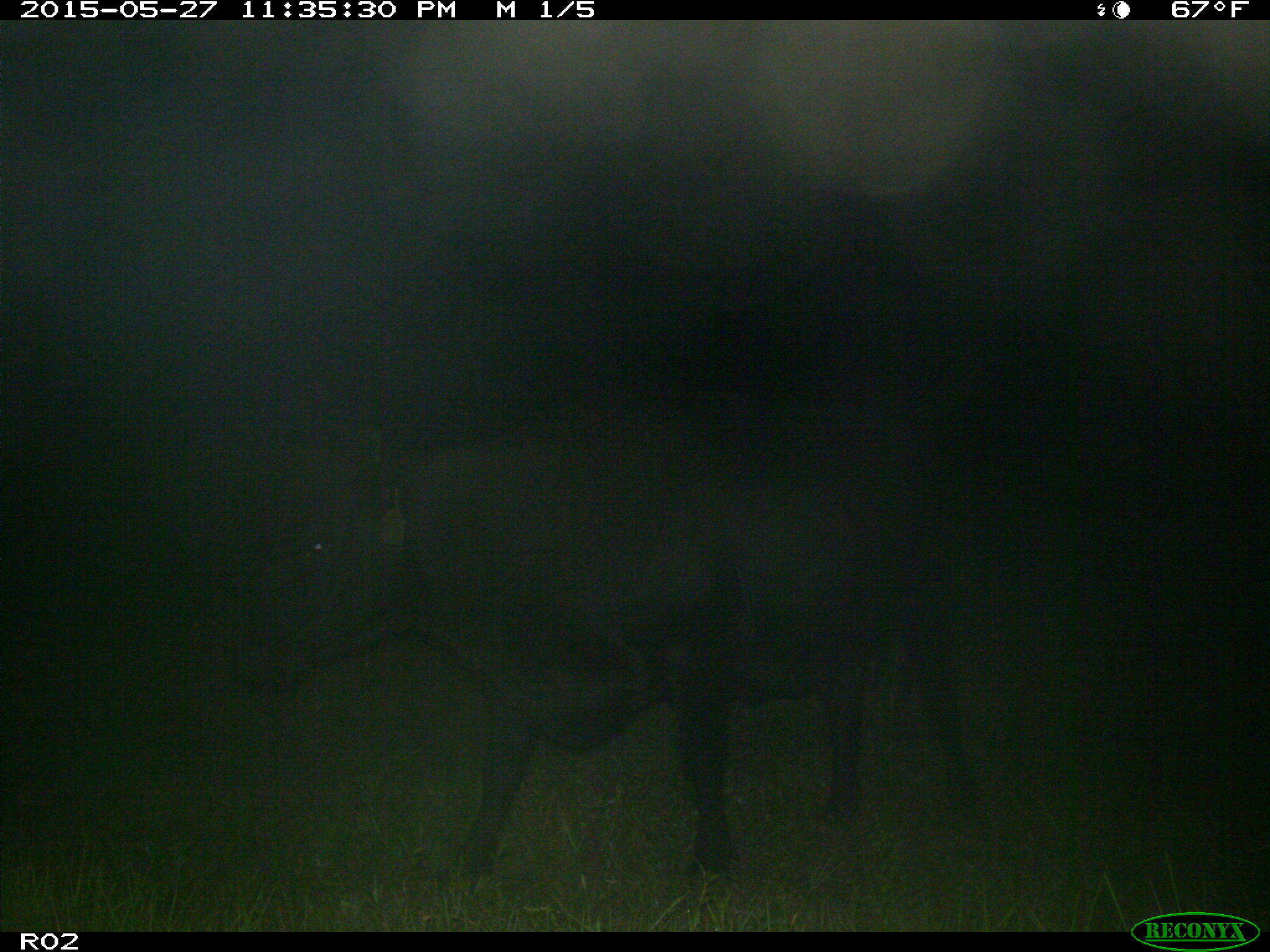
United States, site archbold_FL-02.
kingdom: Animalia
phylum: Chordata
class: Mammalia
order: Artiodactyla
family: Bovidae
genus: Bos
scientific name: Bos taurus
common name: domestic cow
Bos taurus (domestic cow).